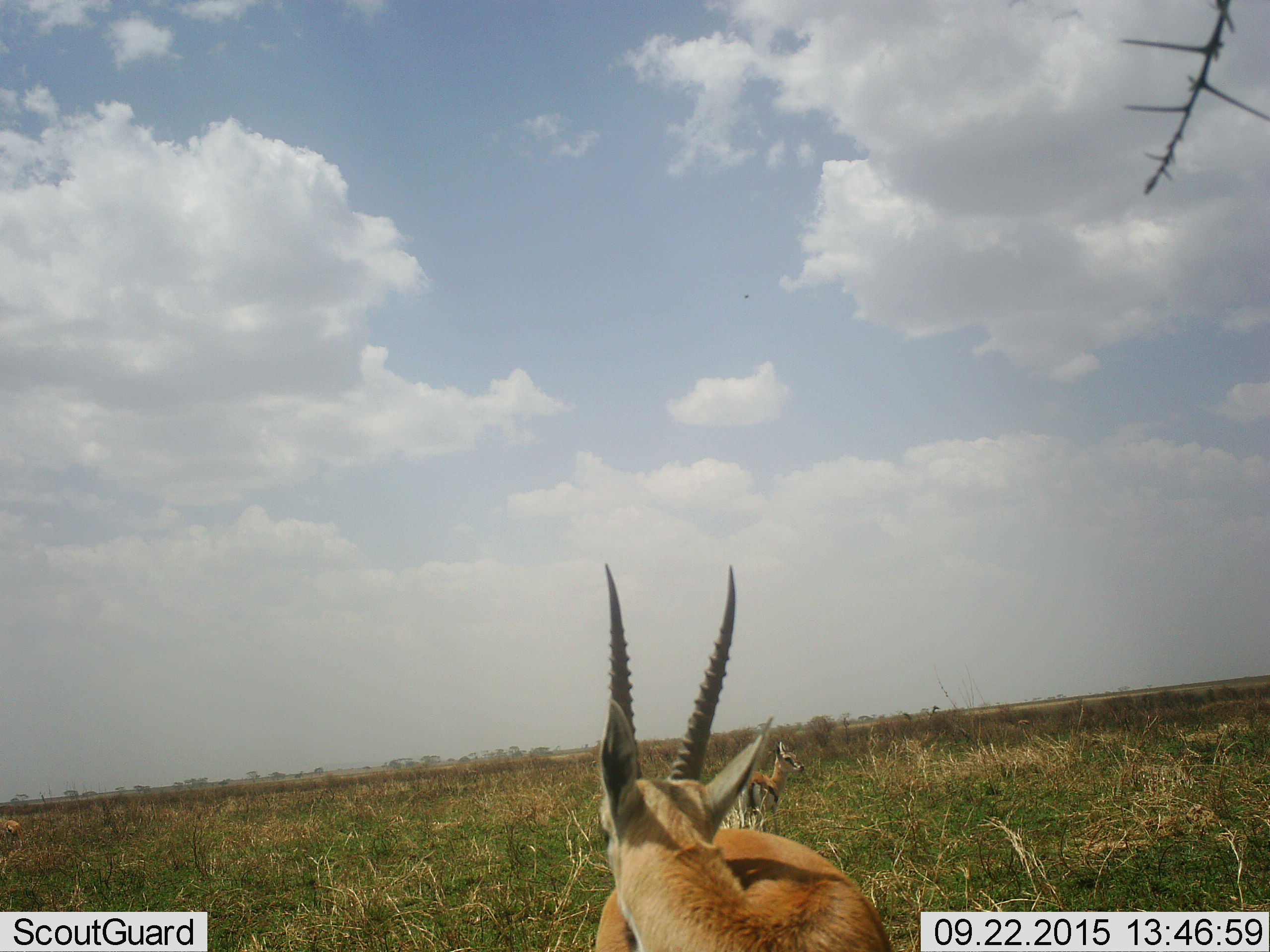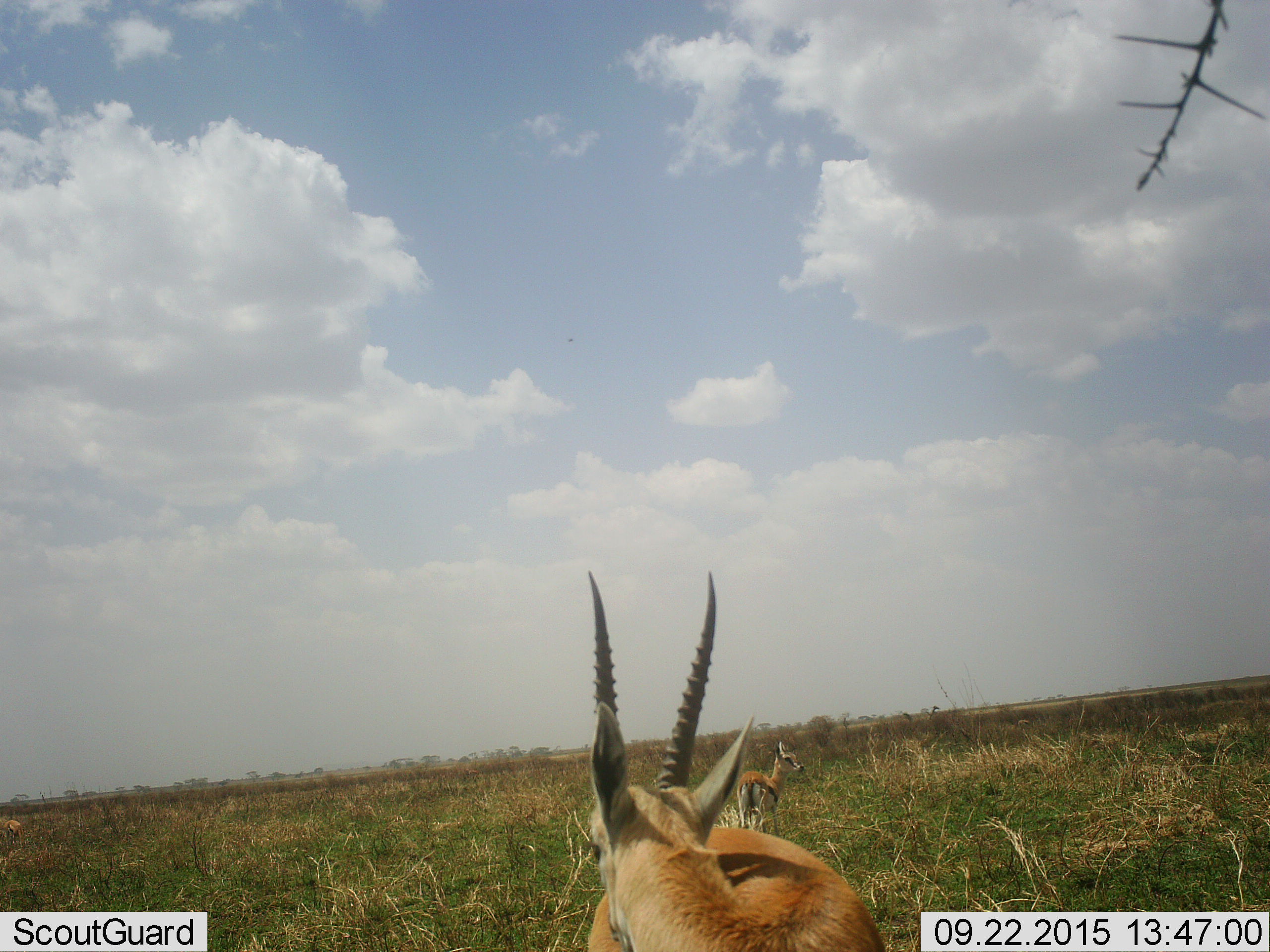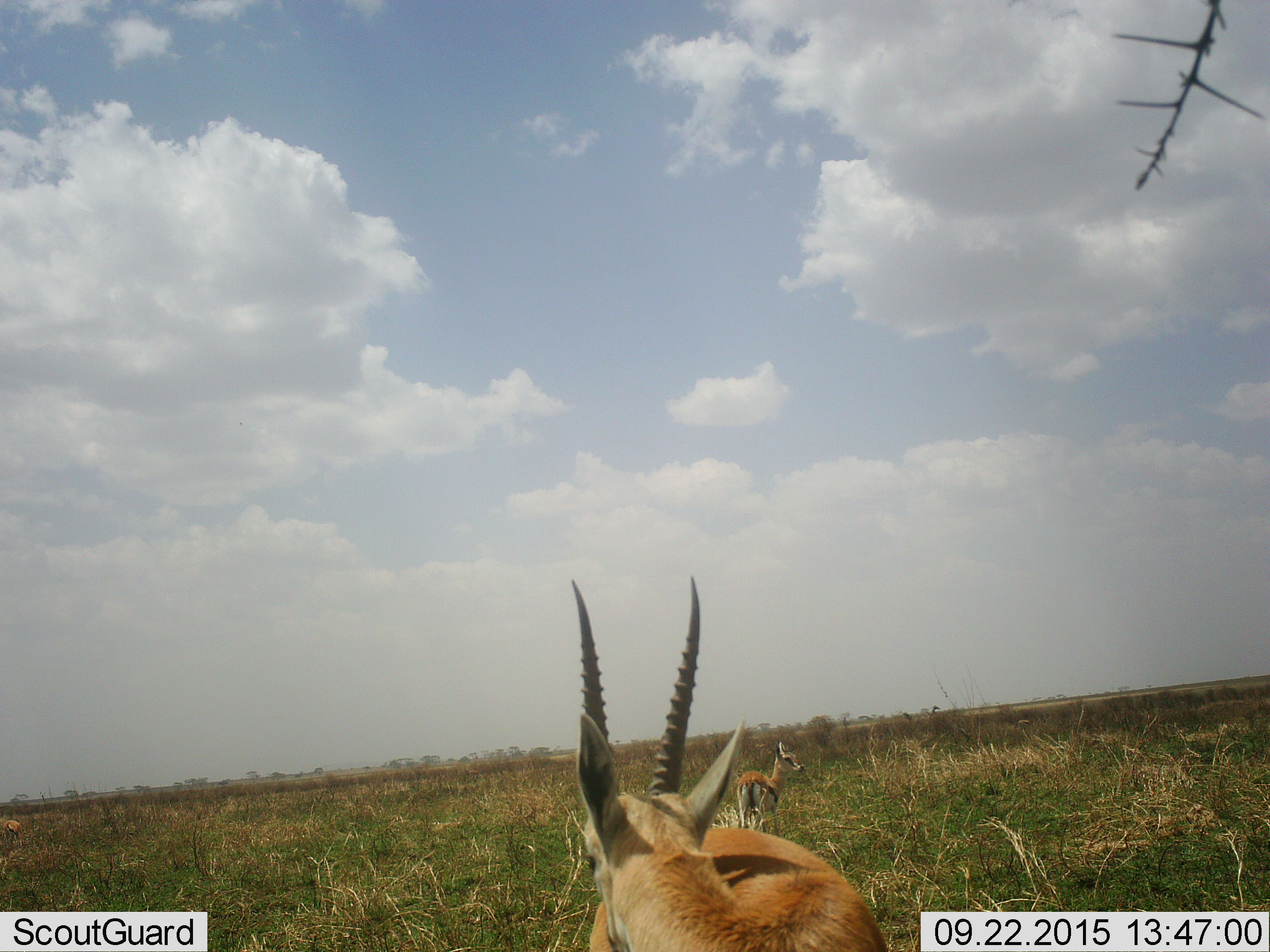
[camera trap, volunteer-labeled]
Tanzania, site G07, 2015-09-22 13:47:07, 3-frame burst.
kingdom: Animalia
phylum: Chordata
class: Mammalia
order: Artiodactyla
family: Bovidae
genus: Eudorcas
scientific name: Eudorcas thomsonii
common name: thomson's gazelle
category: gazellethomsons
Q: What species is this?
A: Gazellethomsons (thomson's gazelle) (Eudorcas thomsonii).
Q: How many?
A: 2.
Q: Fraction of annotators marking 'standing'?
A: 88%.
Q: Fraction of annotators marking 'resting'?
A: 0%.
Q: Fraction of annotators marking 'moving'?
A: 12%.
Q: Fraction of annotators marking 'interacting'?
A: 0%.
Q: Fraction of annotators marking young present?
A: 12%.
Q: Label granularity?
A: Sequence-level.